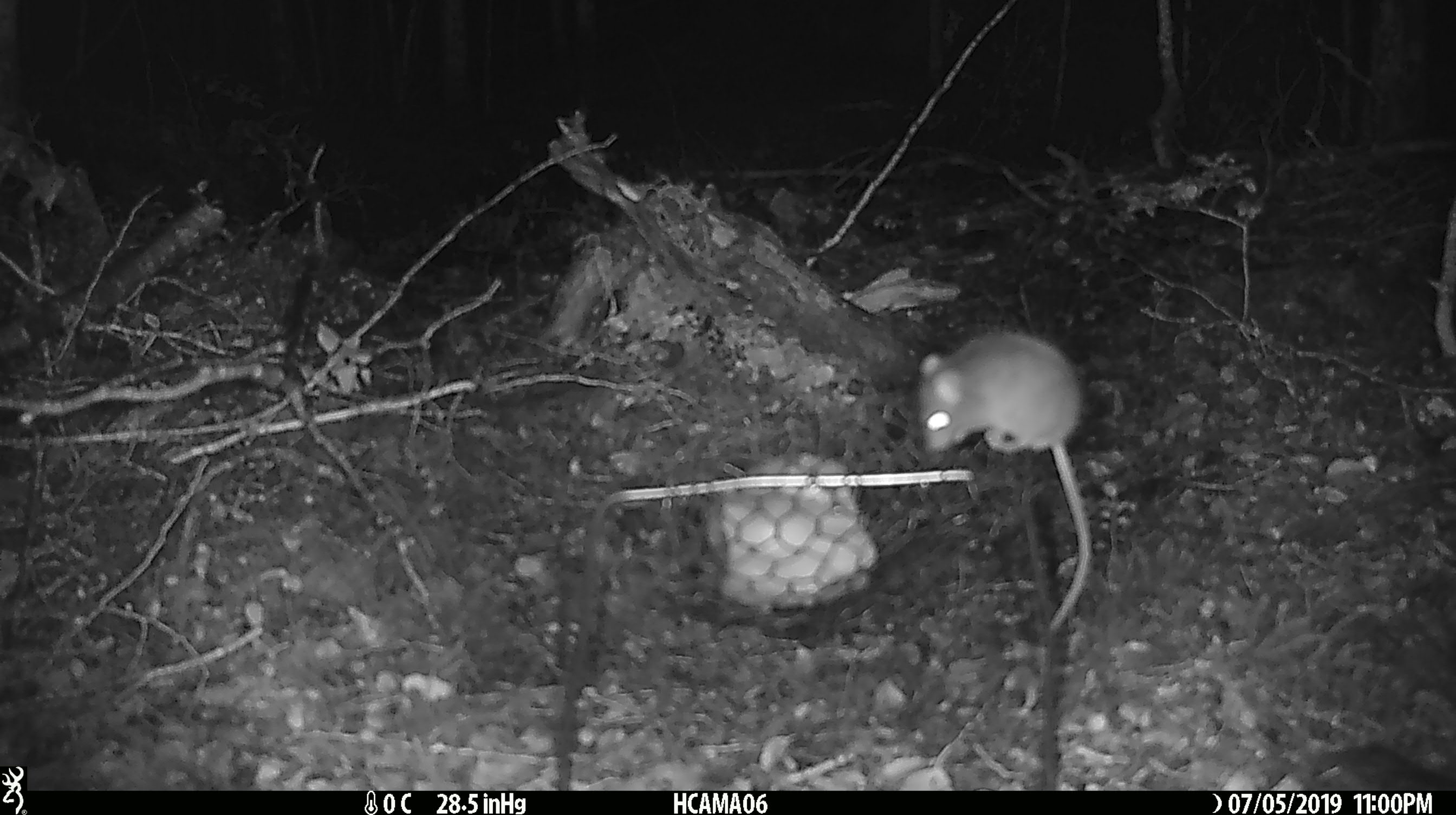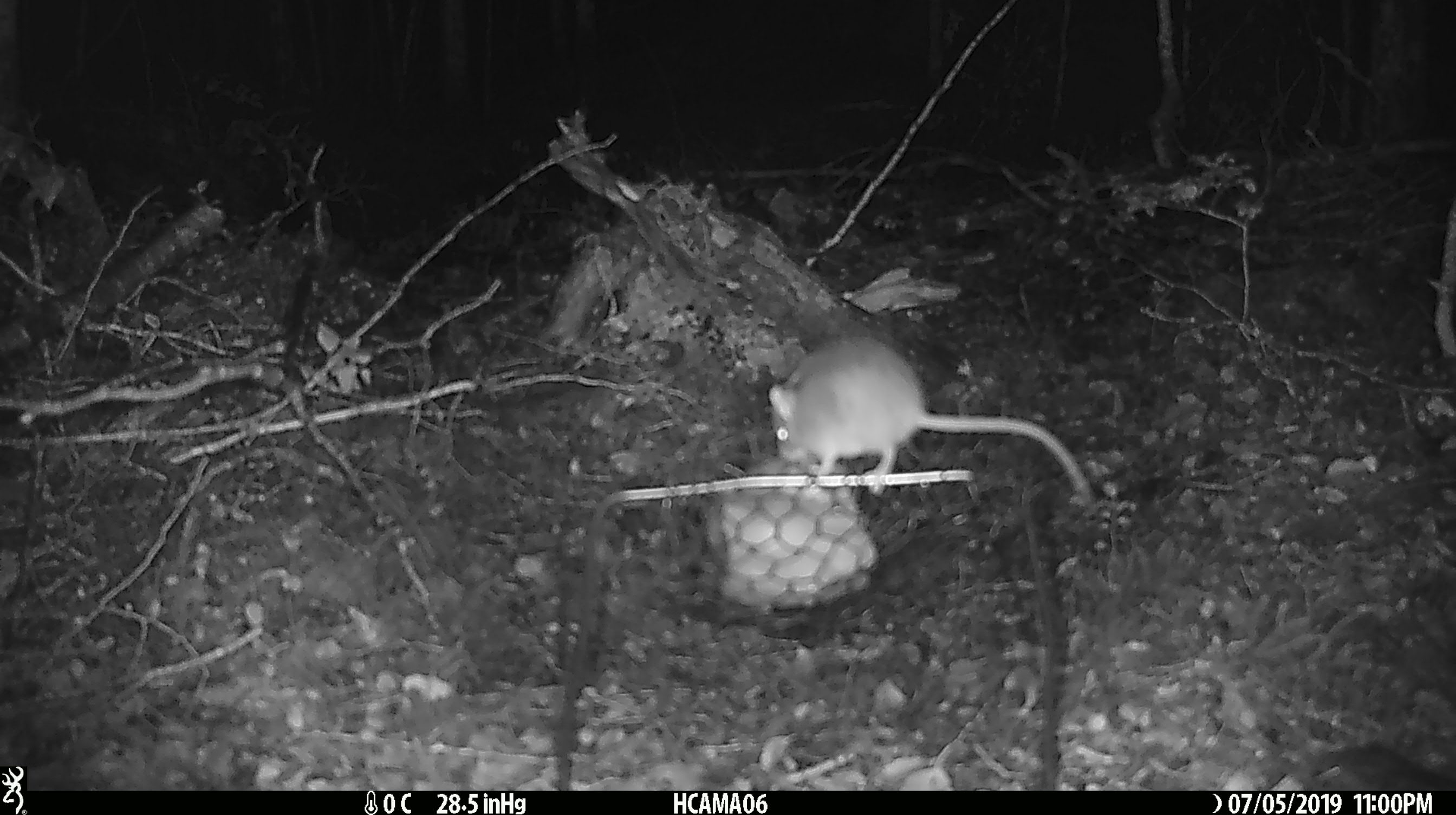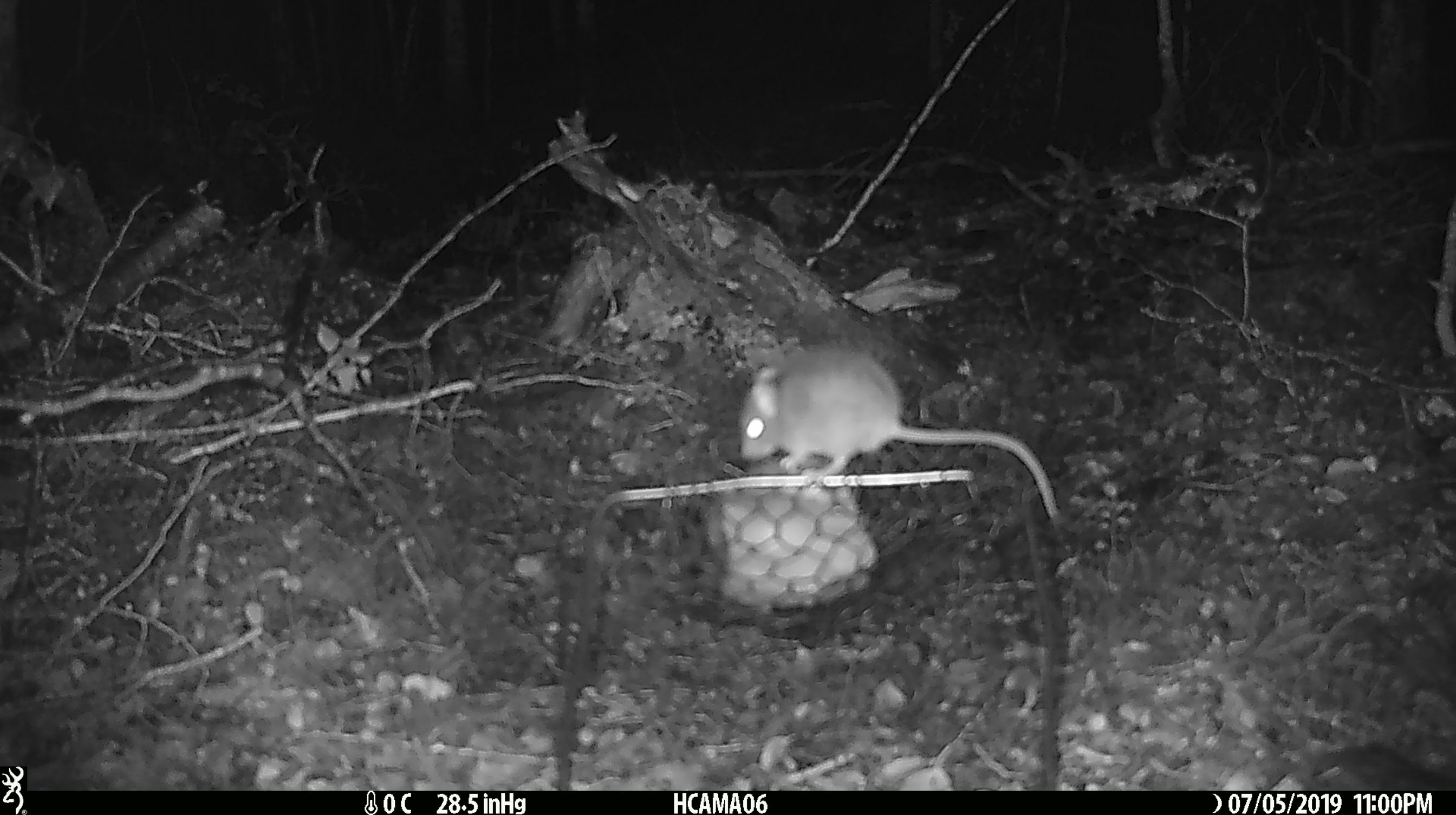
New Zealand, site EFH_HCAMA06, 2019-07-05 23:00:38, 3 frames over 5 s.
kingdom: Animalia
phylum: Chordata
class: Mammalia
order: Rodentia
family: Muridae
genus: Mus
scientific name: Mus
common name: mouse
Mouse (Mus).